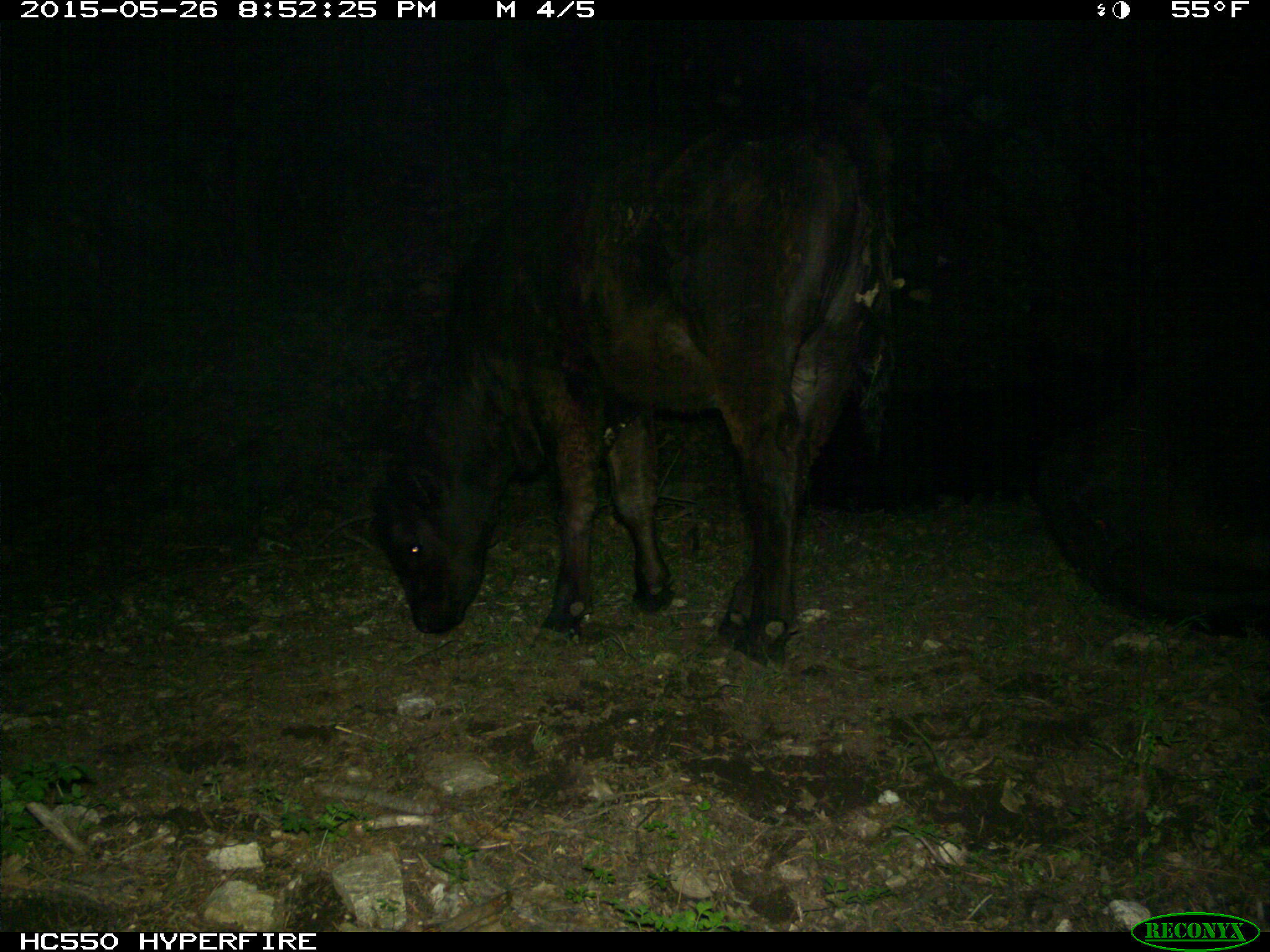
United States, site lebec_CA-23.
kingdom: Animalia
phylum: Chordata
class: Mammalia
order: Artiodactyla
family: Bovidae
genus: Bos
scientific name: Bos taurus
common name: domestic cow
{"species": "Bos taurus (domestic cow)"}